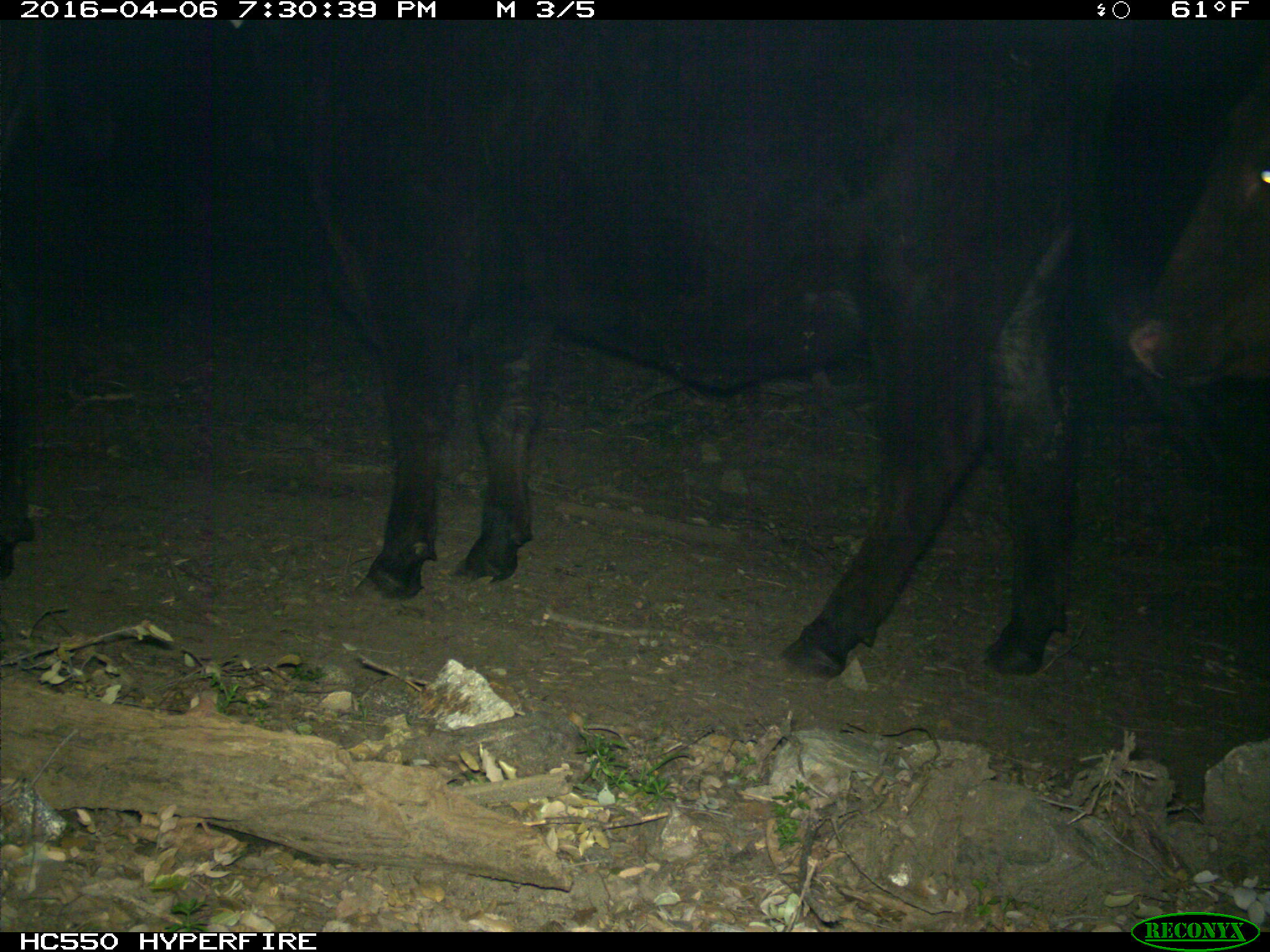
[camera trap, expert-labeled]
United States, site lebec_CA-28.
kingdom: Animalia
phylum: Chordata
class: Mammalia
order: Artiodactyla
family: Bovidae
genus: Bos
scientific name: Bos taurus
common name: domestic cow